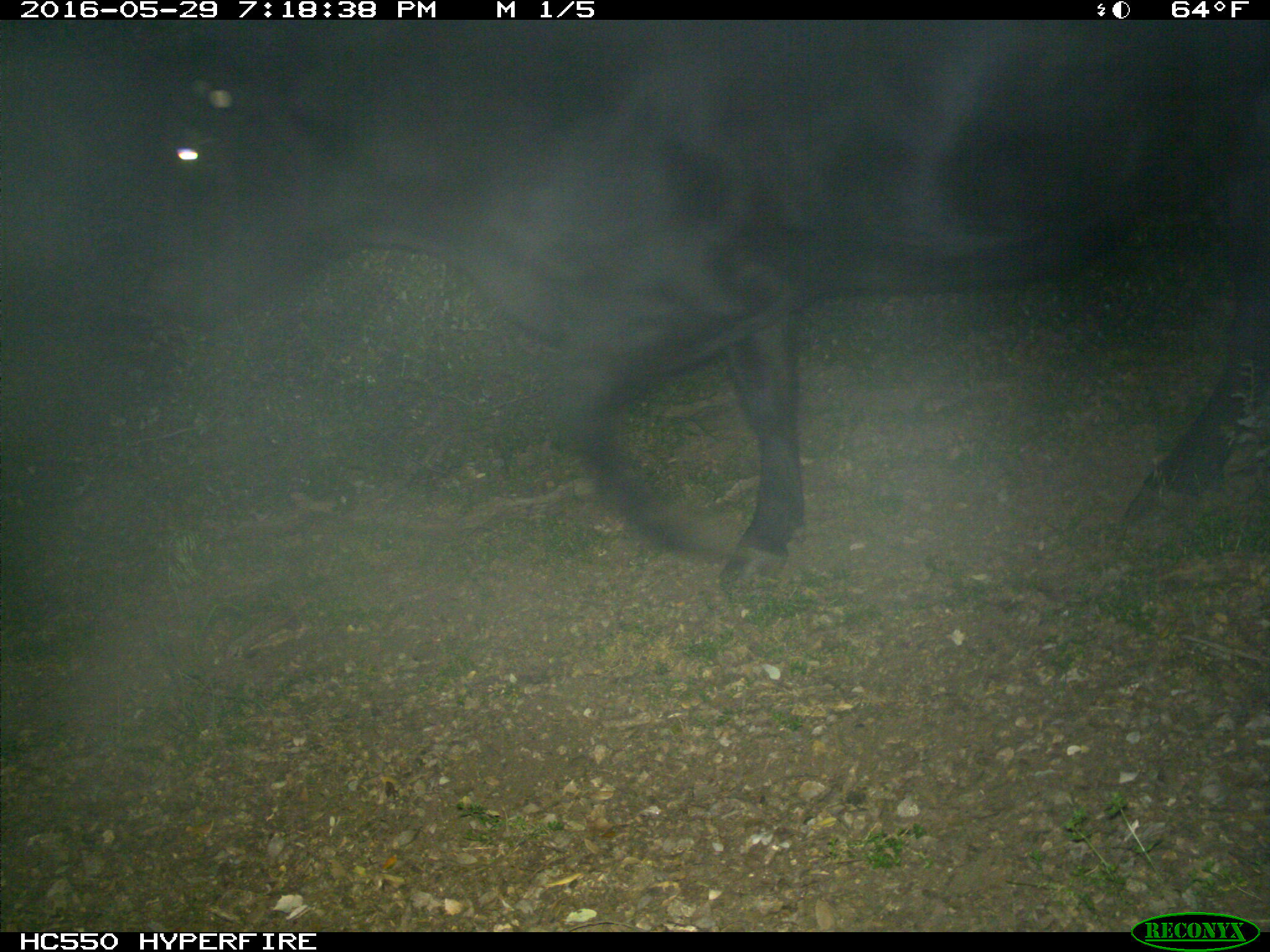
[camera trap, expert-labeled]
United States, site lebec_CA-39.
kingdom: Animalia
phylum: Chordata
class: Mammalia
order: Artiodactyla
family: Bovidae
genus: Bos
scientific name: Bos taurus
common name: domestic cow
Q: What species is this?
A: Bos taurus (domestic cow).